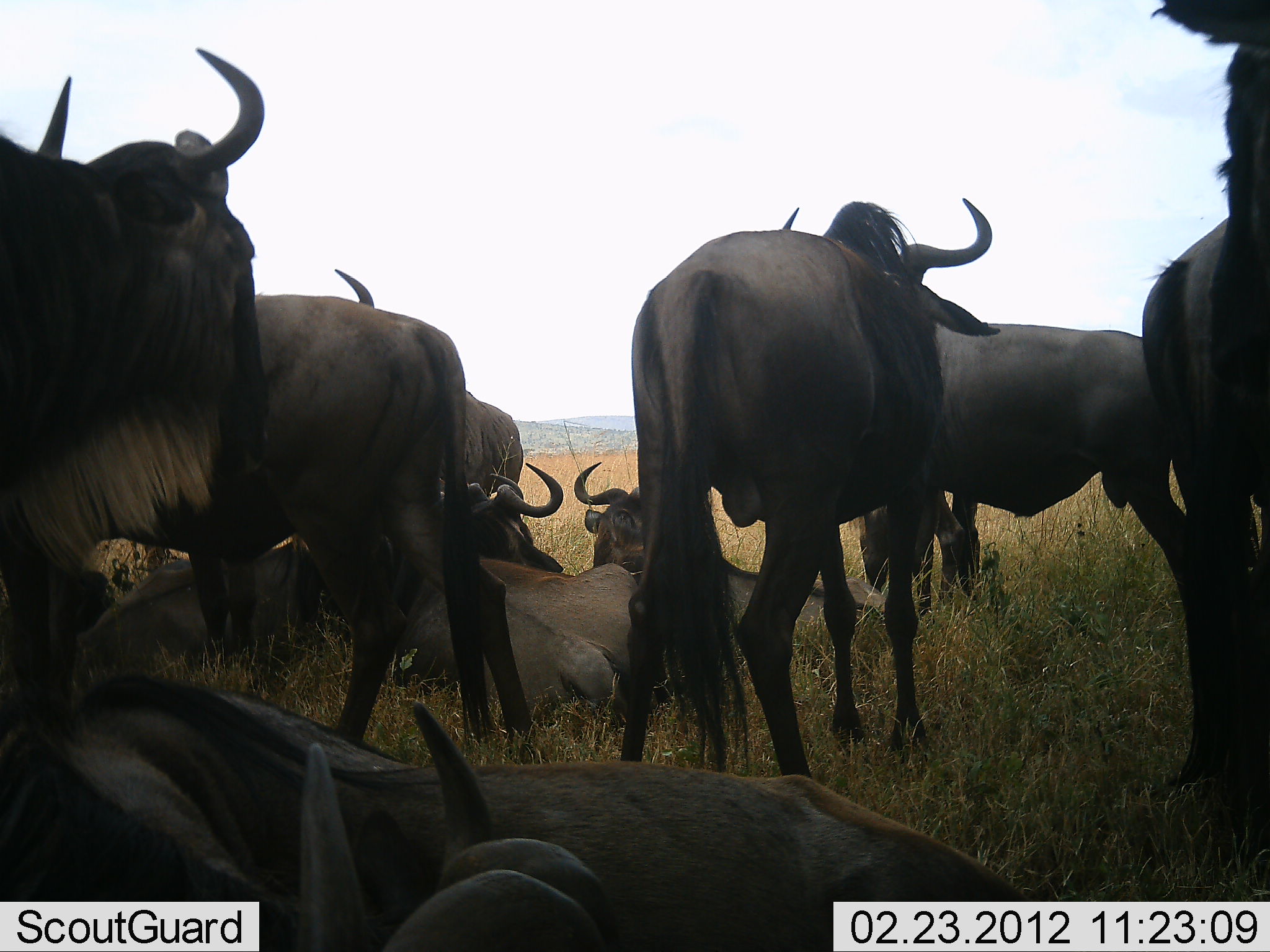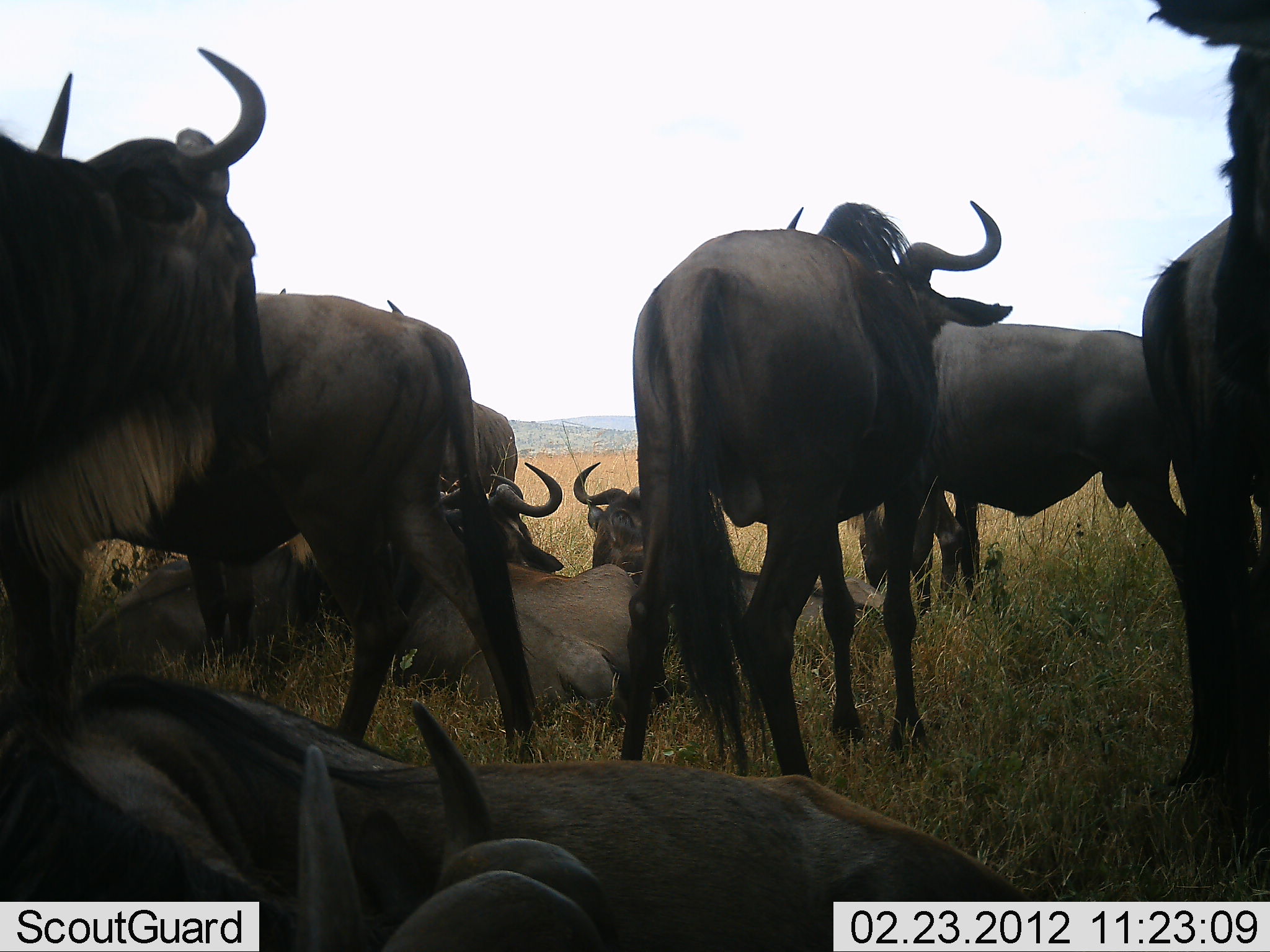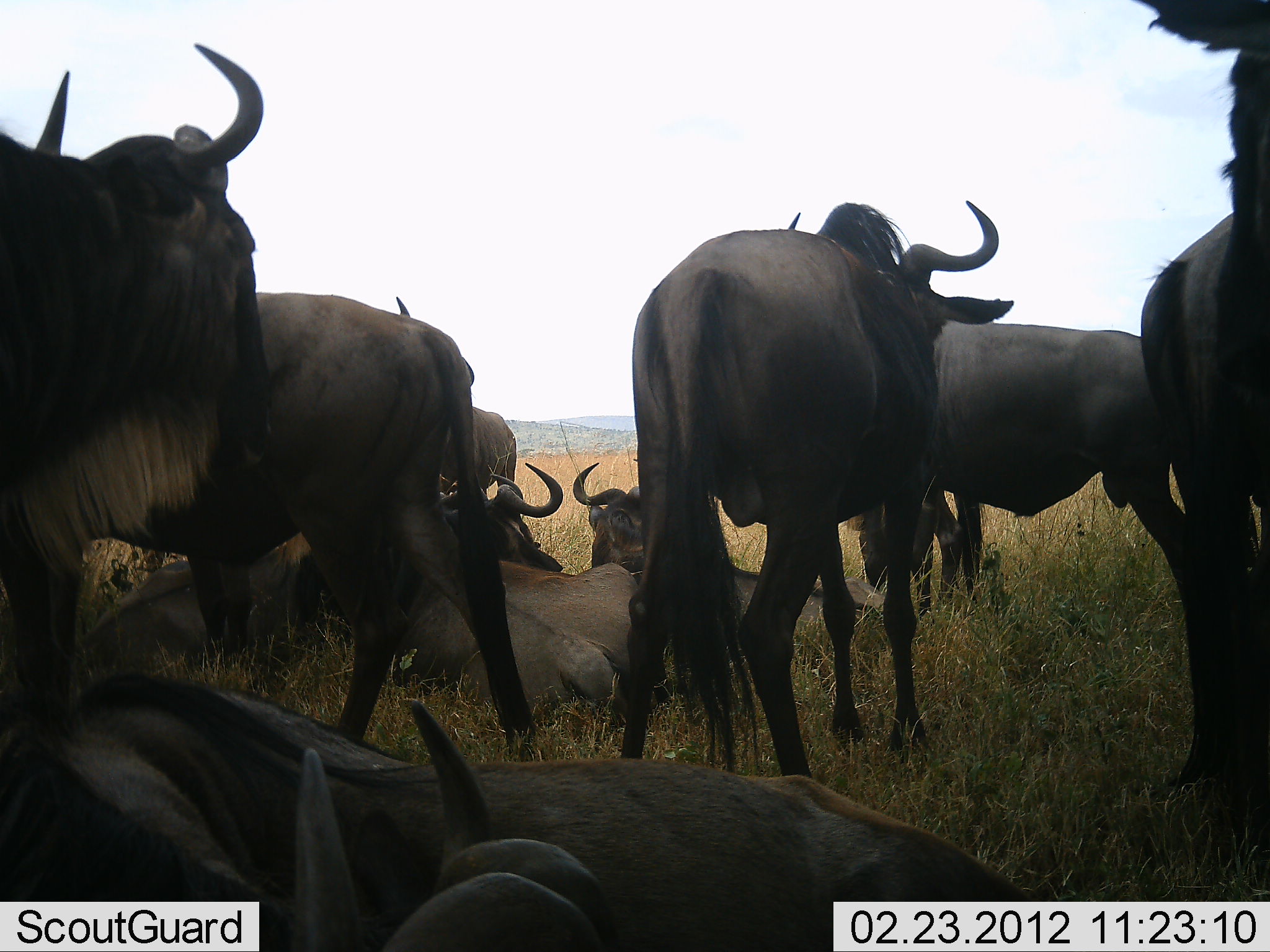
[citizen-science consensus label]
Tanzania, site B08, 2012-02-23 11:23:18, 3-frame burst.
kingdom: Animalia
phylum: Chordata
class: Mammalia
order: Artiodactyla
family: Bovidae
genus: Connochaetes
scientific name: Connochaetes taurinus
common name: blue wildebeest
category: wildebeest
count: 11-50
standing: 84%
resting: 95%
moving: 0%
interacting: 5%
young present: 0%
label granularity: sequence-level